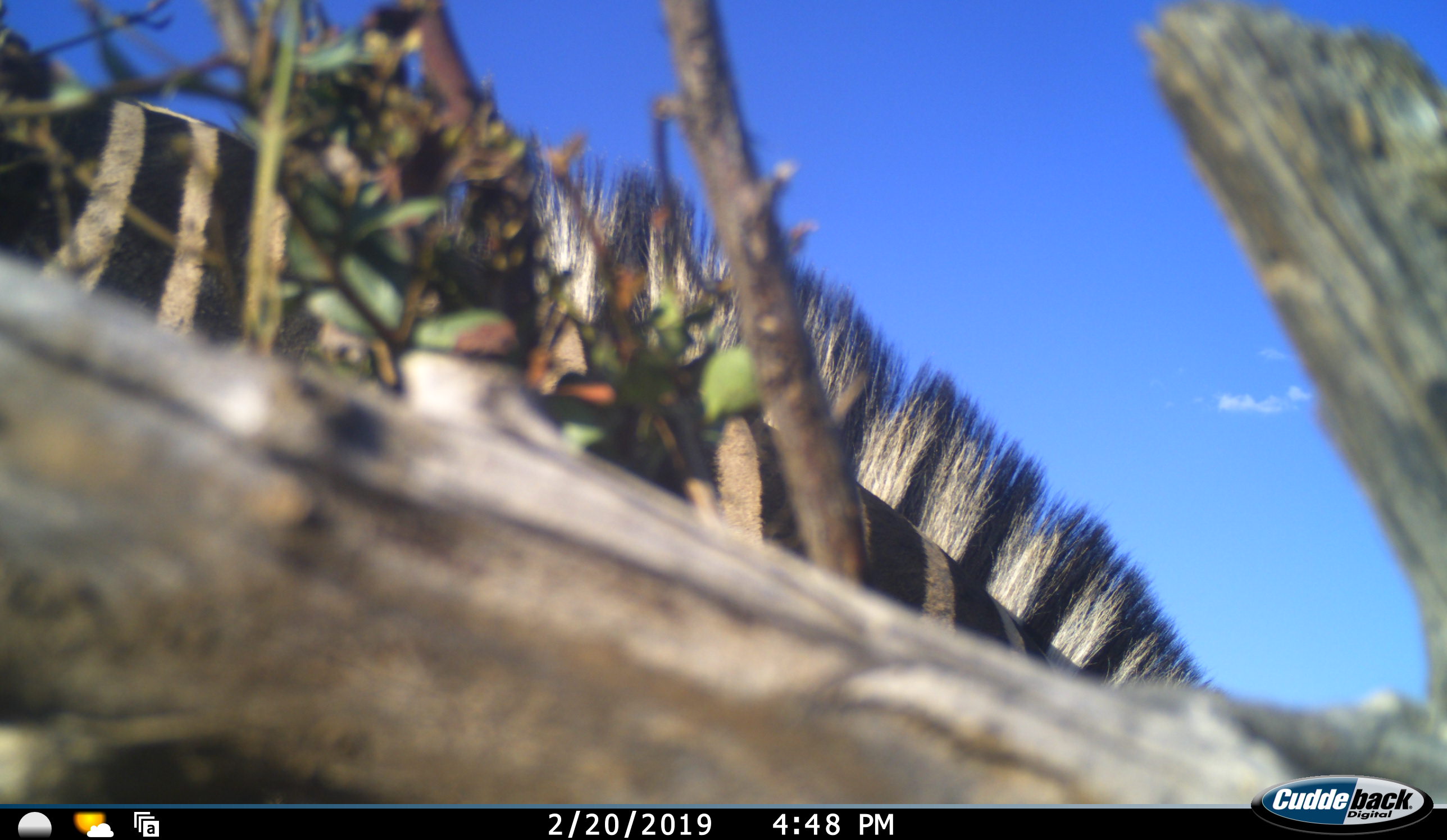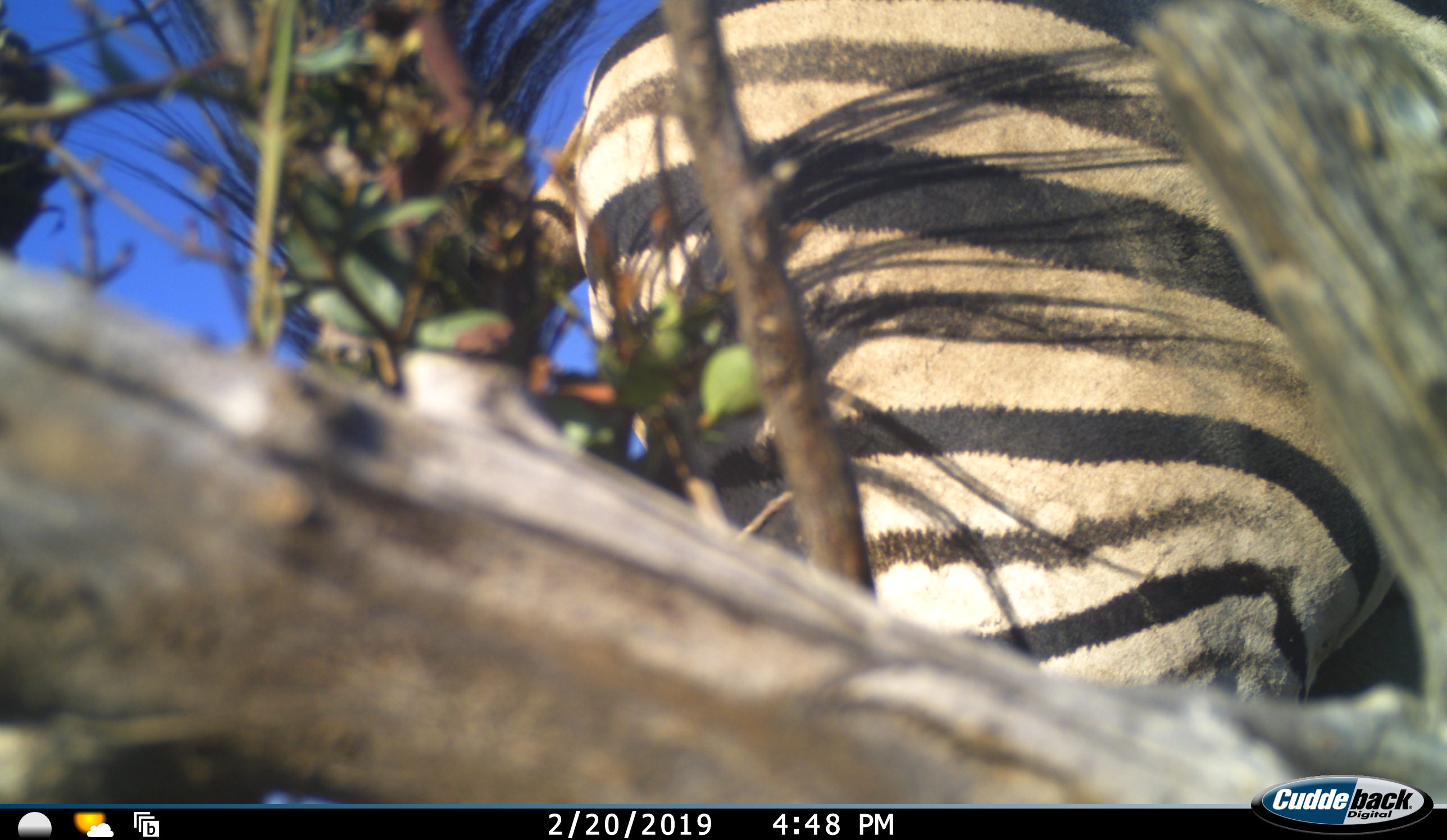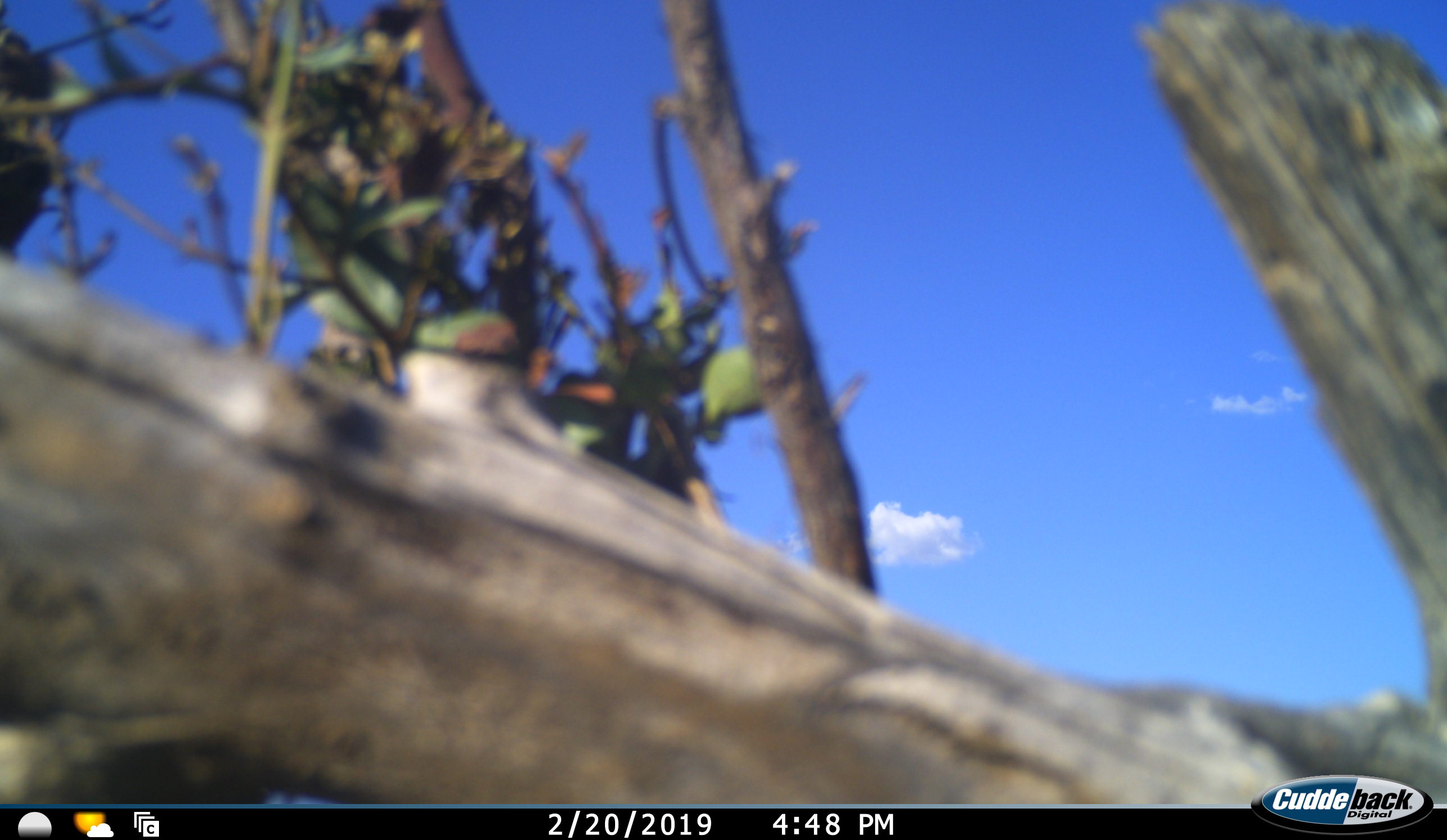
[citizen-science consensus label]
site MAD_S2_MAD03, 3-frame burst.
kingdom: Animalia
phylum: Chordata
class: Mammalia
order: Perissodactyla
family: Equidae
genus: Equus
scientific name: Equus quagga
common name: plains zebra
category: zebraplains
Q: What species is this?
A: Zebraplains (plains zebra) (Equus quagga).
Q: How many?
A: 1.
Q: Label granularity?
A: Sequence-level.